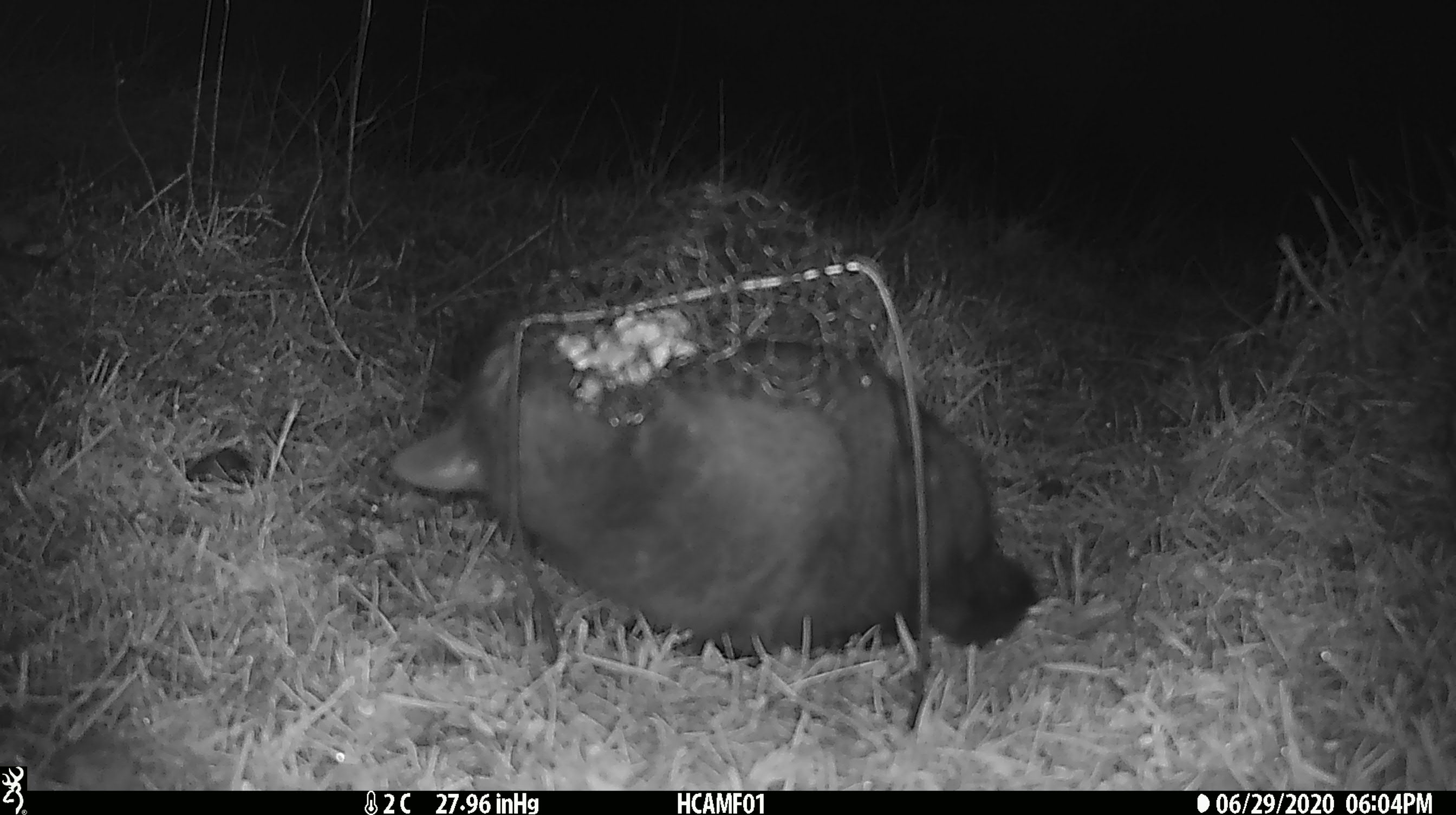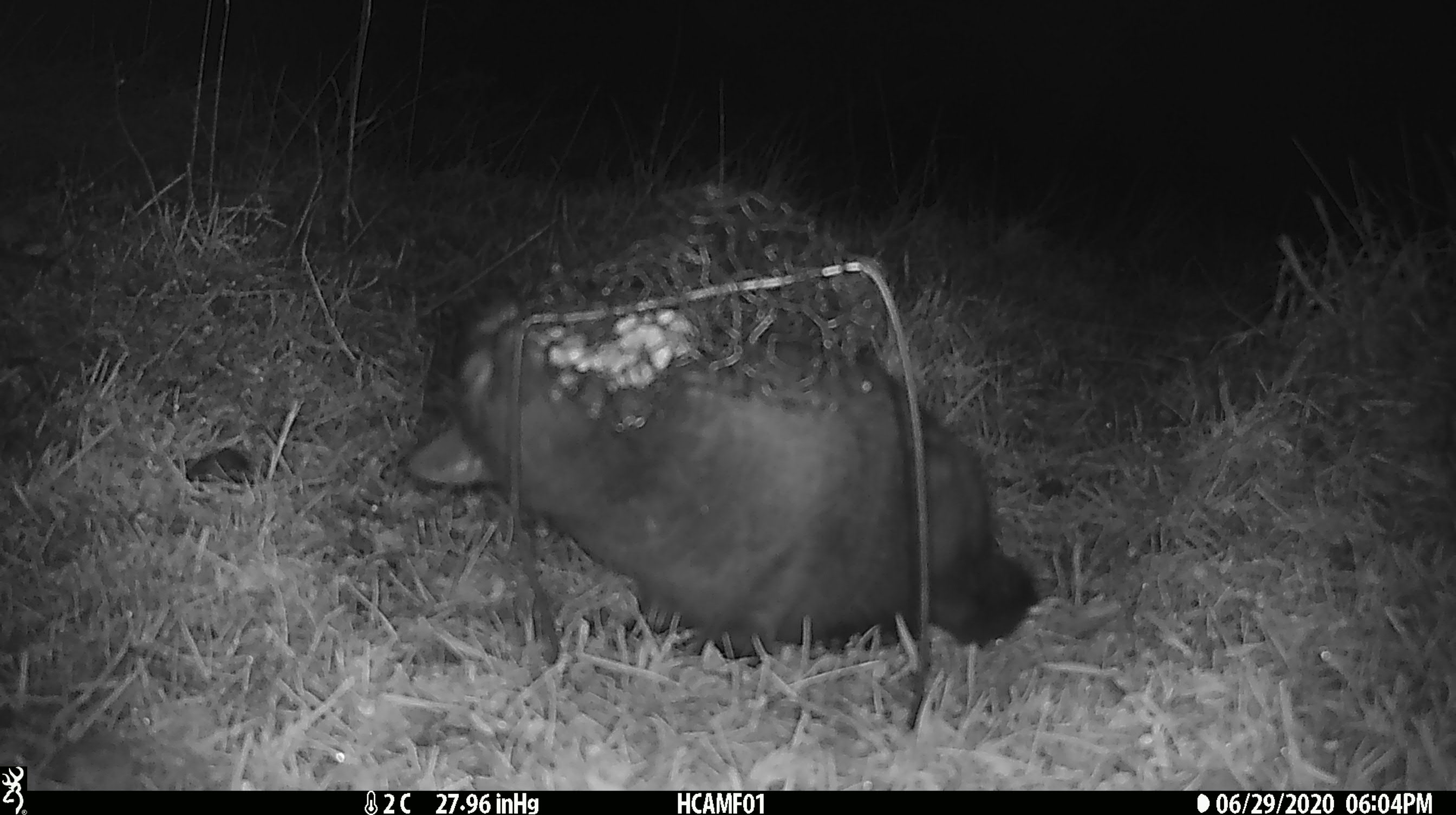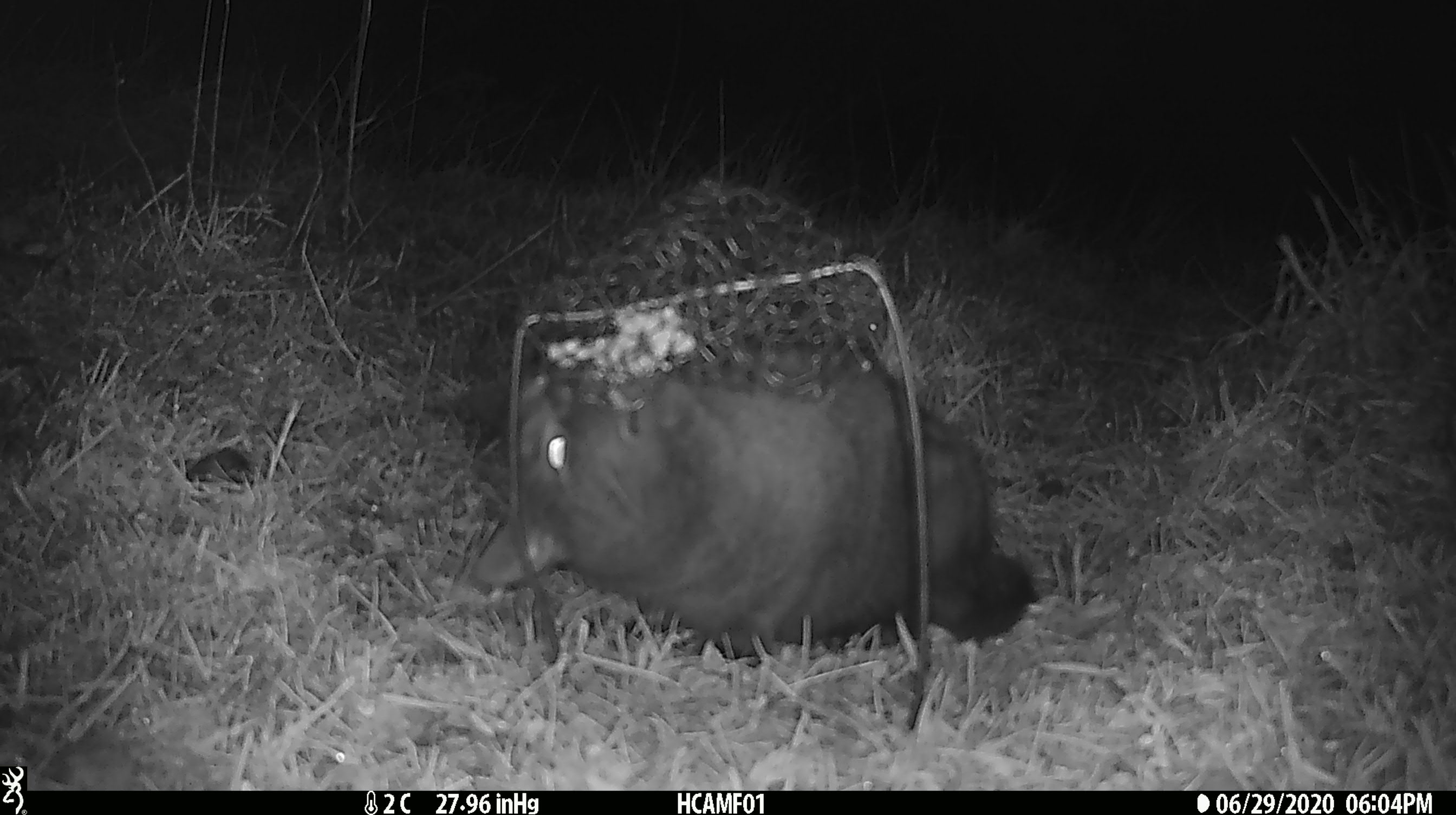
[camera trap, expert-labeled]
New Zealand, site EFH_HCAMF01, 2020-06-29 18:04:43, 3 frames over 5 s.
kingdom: Animalia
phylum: Chordata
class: Mammalia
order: Carnivora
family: Felidae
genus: Felis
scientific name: Felis catus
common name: domestic cat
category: cat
Cat (domestic cat) (Felis catus).